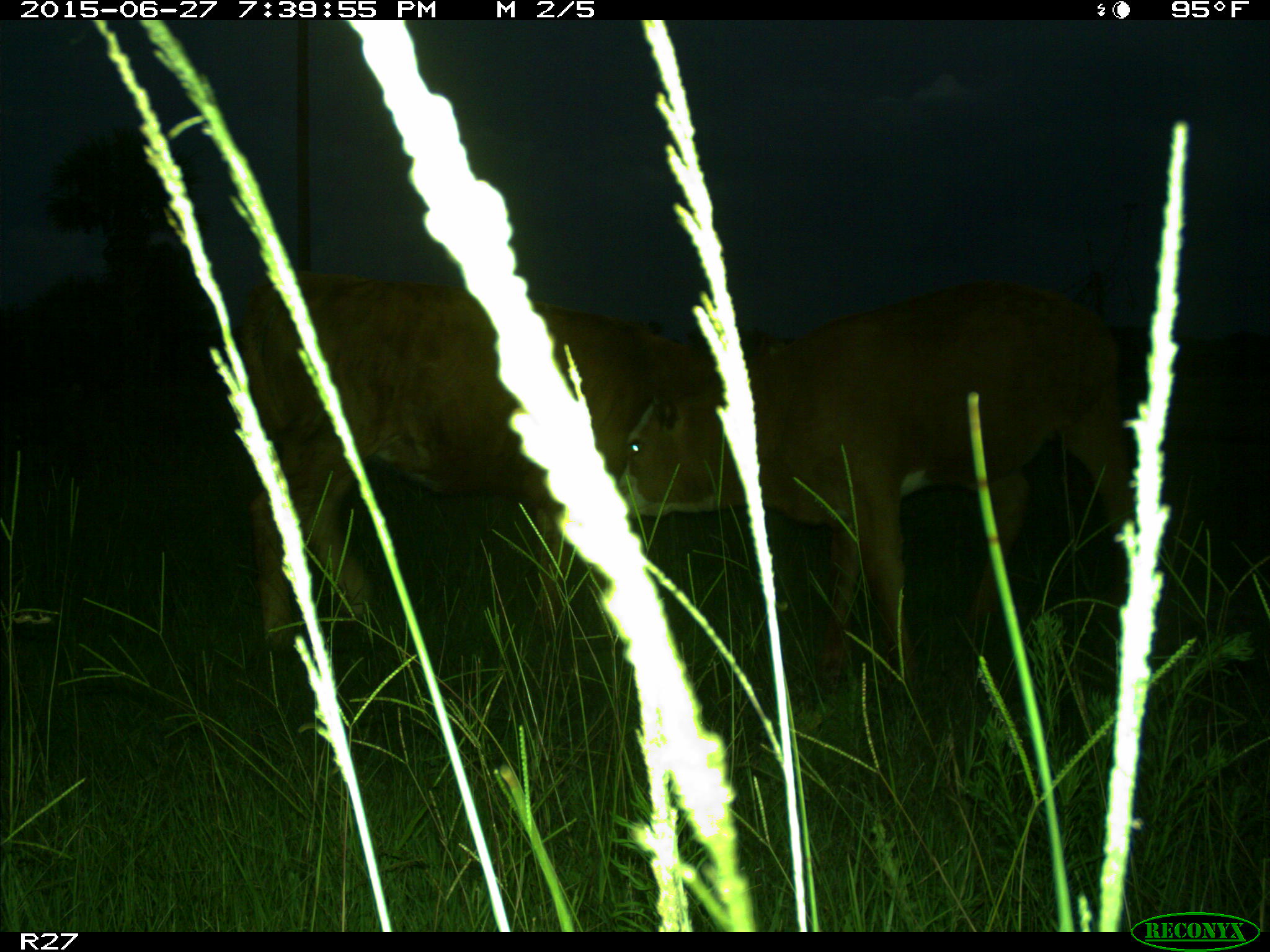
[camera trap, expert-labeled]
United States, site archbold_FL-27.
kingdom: Animalia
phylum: Chordata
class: Mammalia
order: Artiodactyla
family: Bovidae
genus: Bos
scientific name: Bos taurus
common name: domestic cow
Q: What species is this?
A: Bos taurus (domestic cow).